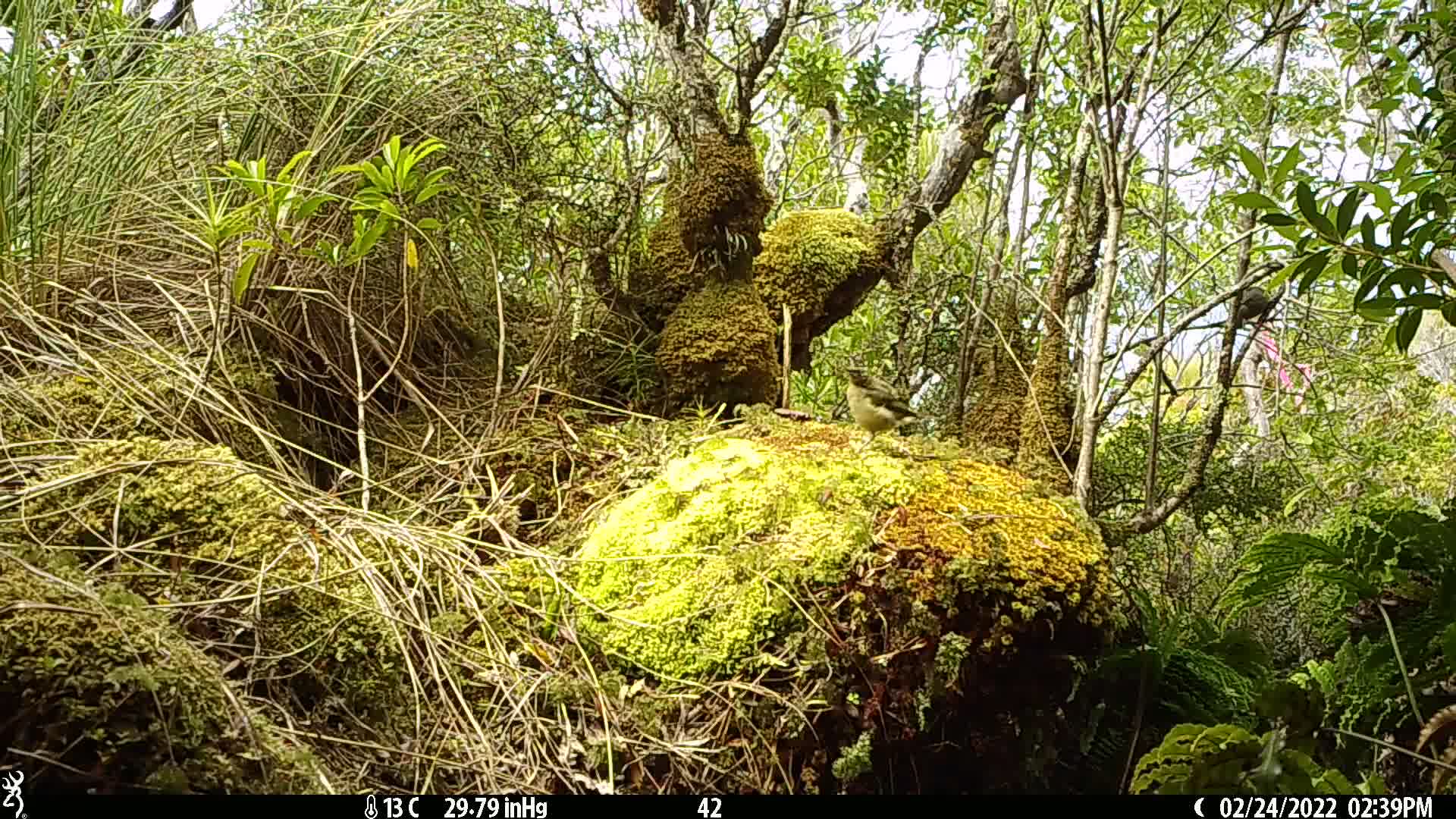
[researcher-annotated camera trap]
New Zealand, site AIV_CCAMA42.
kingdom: Animalia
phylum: Chordata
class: Aves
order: Passeriformes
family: Meliphagidae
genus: Anthornis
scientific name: Anthornis melanura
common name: new zealand bellbird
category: bellbird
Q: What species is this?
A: Bellbird (new zealand bellbird) (Anthornis melanura).